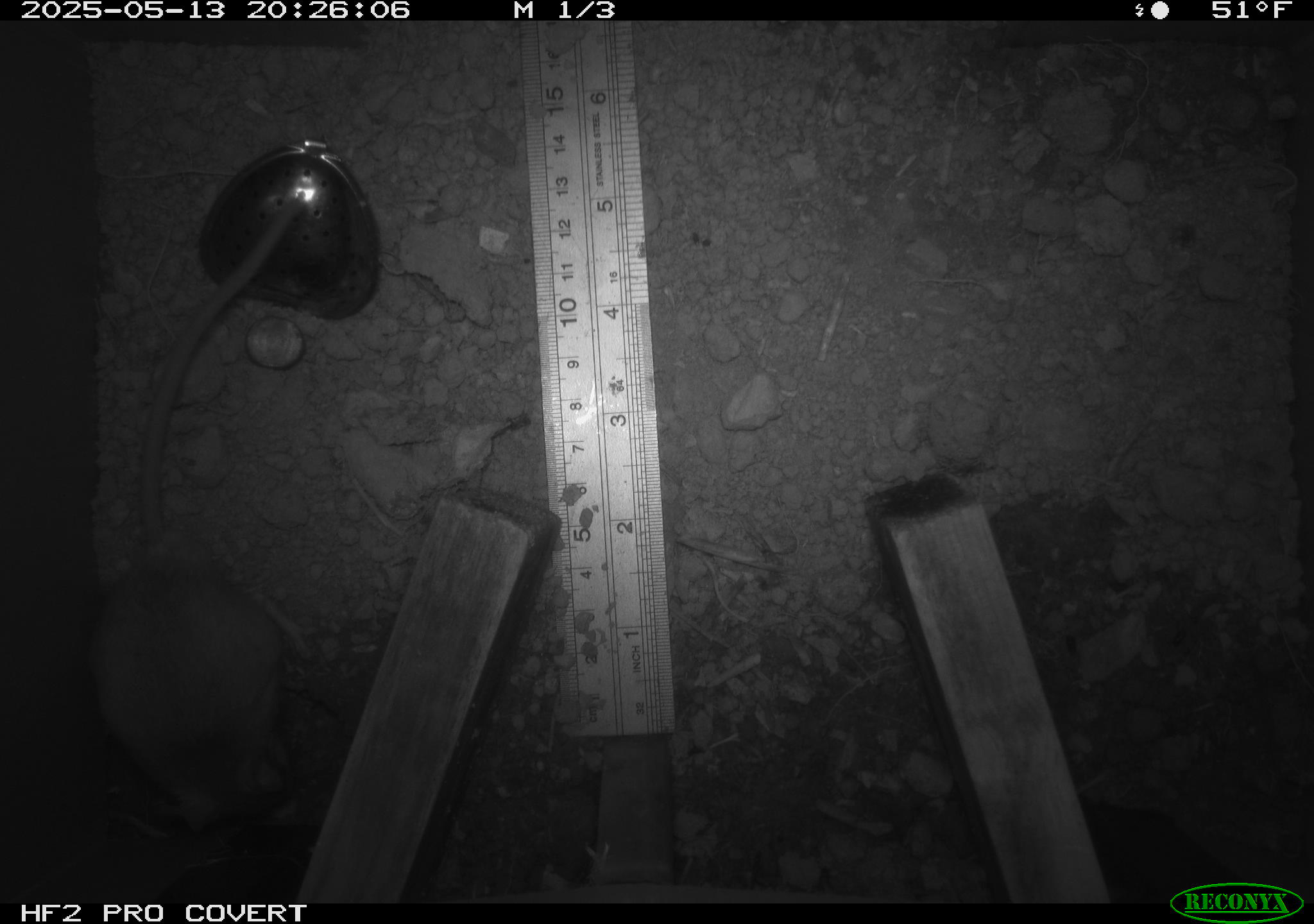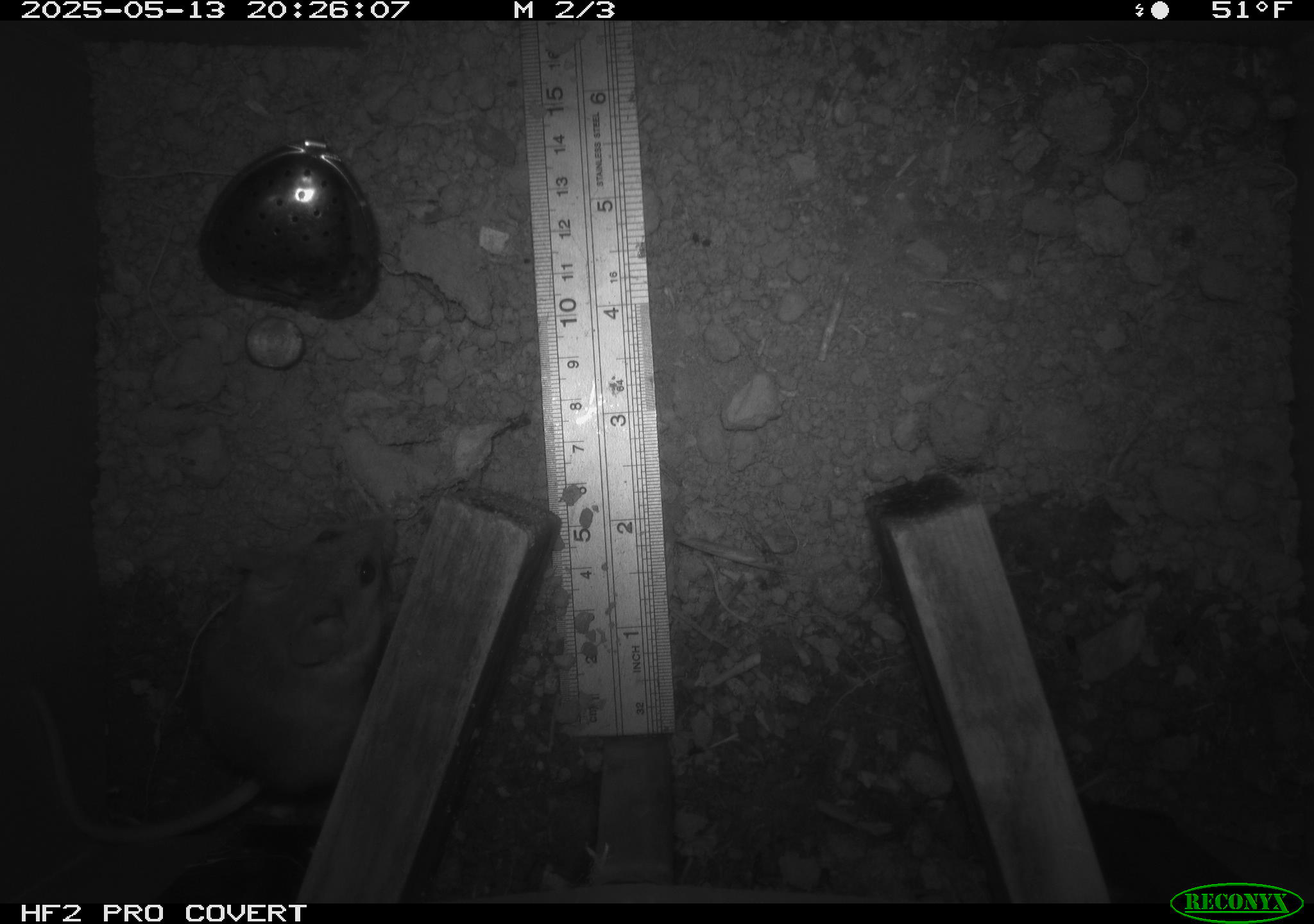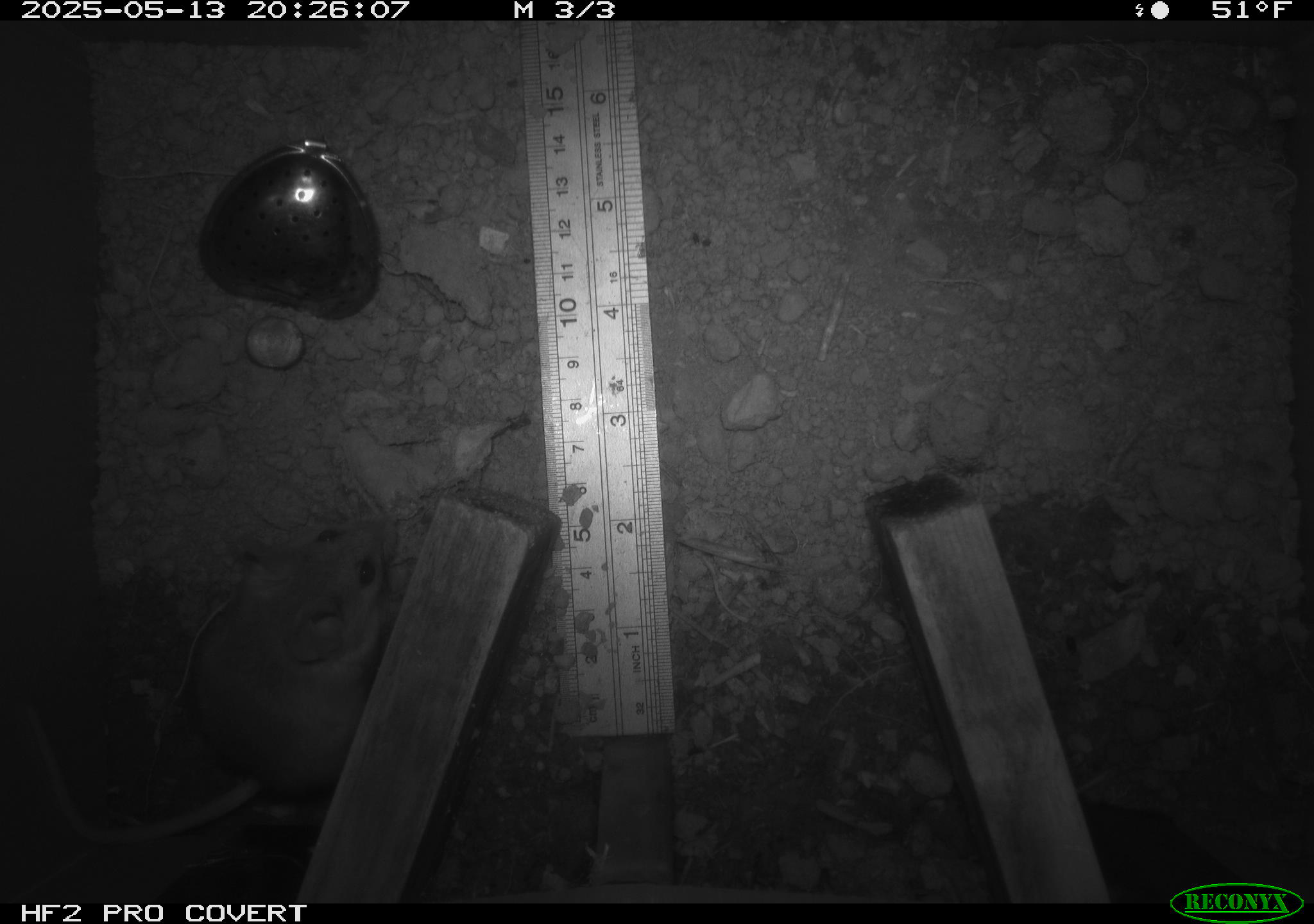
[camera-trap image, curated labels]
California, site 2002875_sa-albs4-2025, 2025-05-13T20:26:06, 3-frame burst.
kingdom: Animalia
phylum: Chordata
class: Mammalia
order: Rodentia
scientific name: Rodentia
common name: mouse species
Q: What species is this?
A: Mouse species (Rodentia).